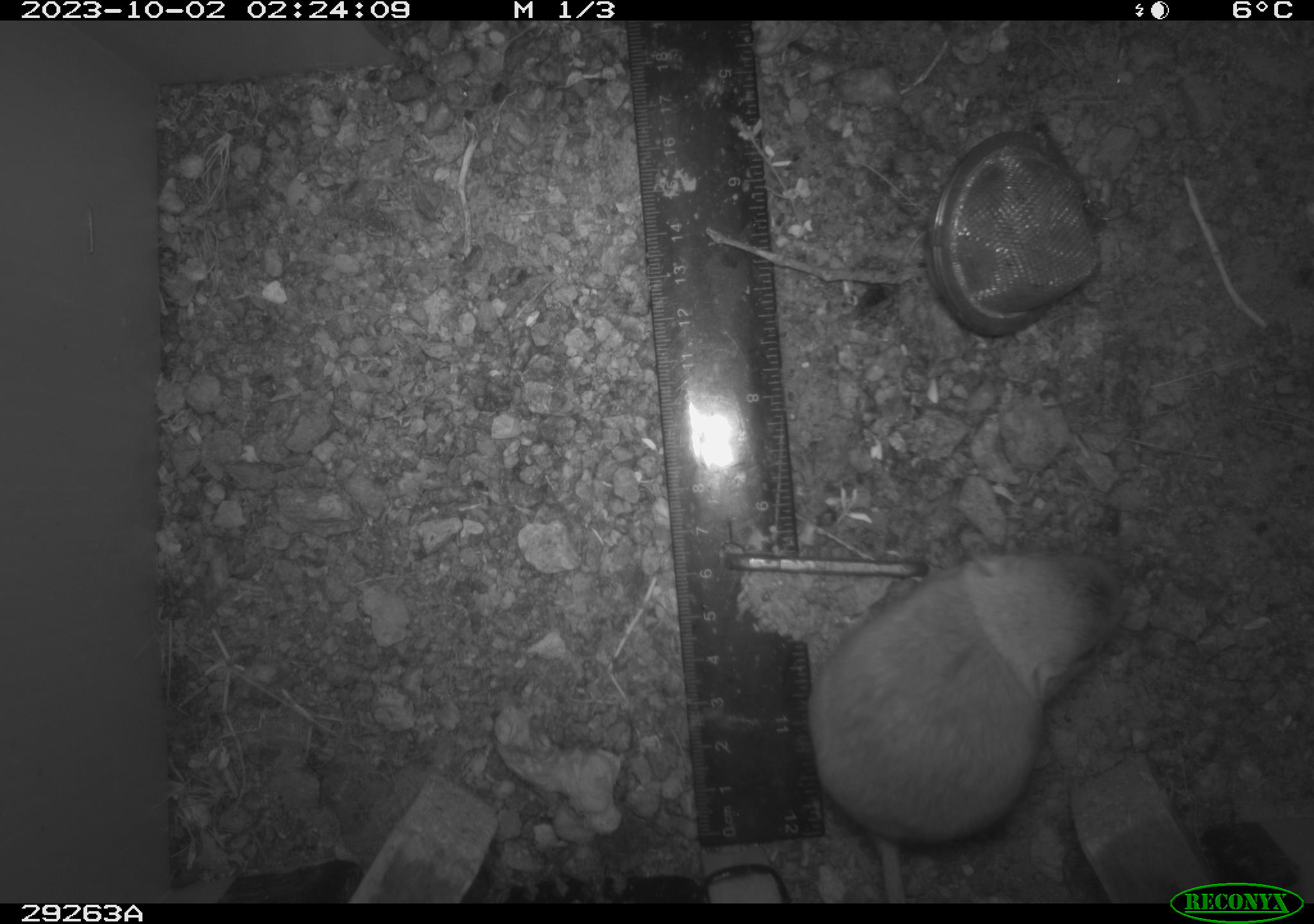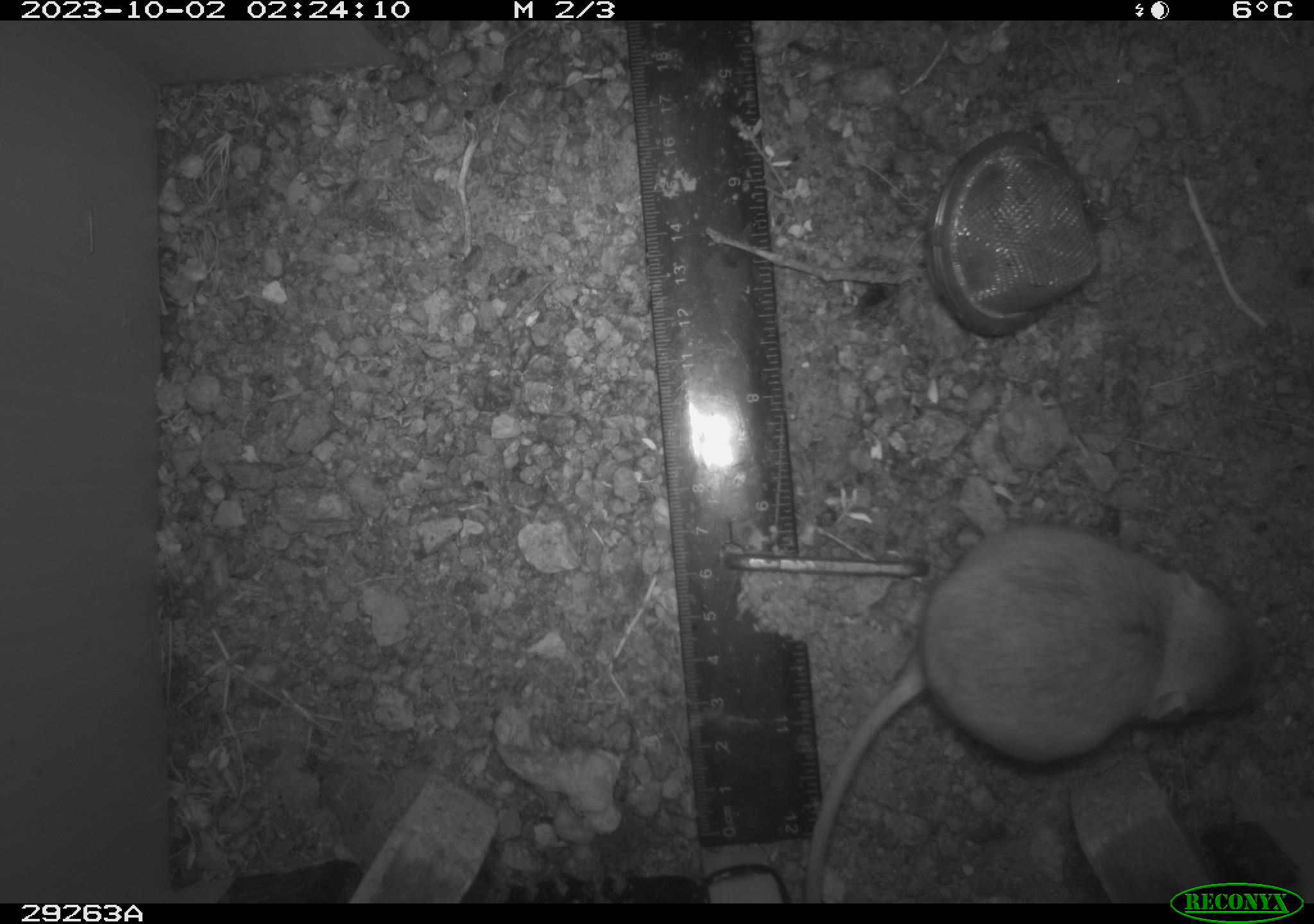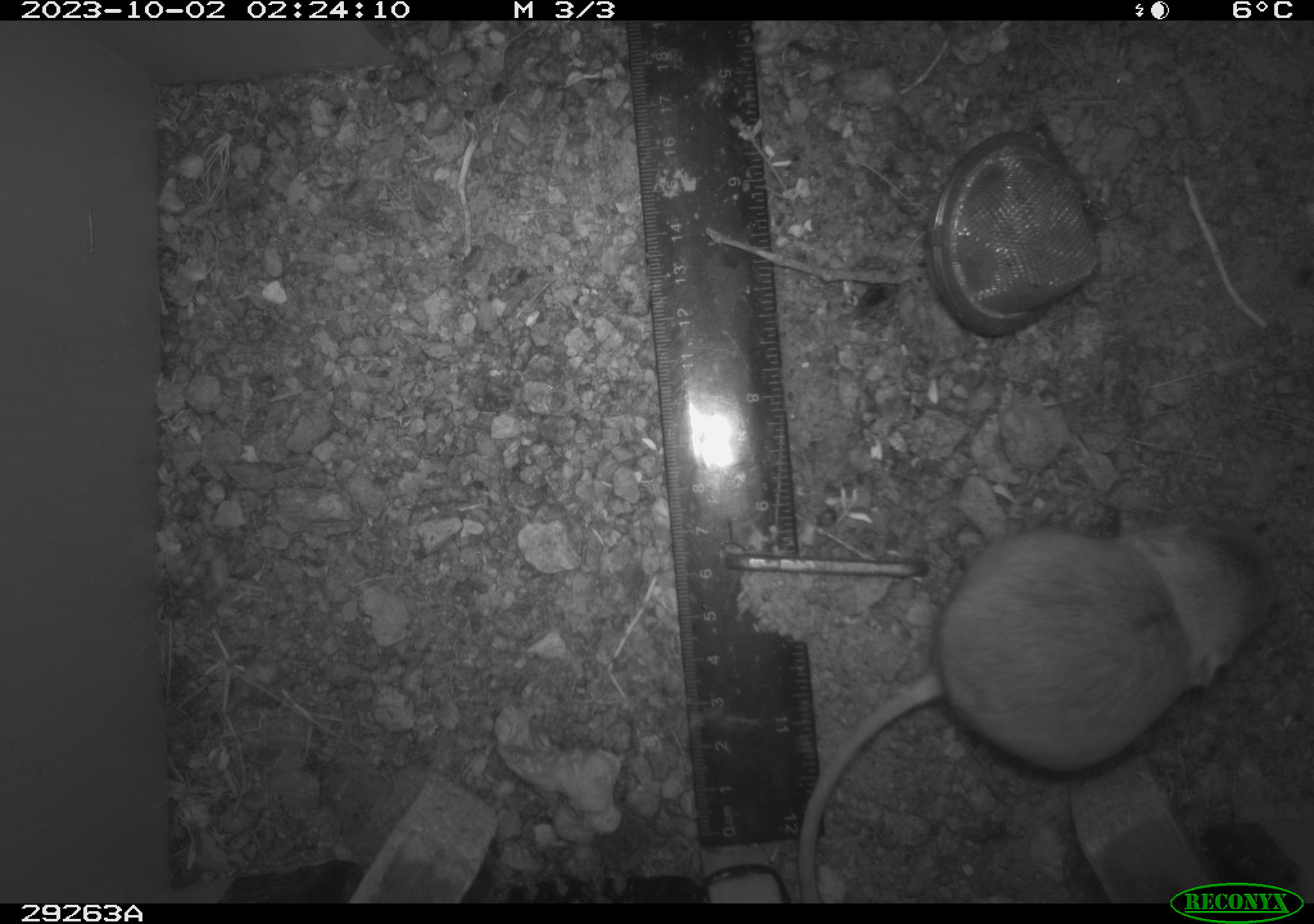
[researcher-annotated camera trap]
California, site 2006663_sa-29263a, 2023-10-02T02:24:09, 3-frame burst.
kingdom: Animalia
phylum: Chordata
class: Mammalia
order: Rodentia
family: Heteromyidae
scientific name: Heteromyidae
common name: kangaroo rats and pocket mice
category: heteromyidae family